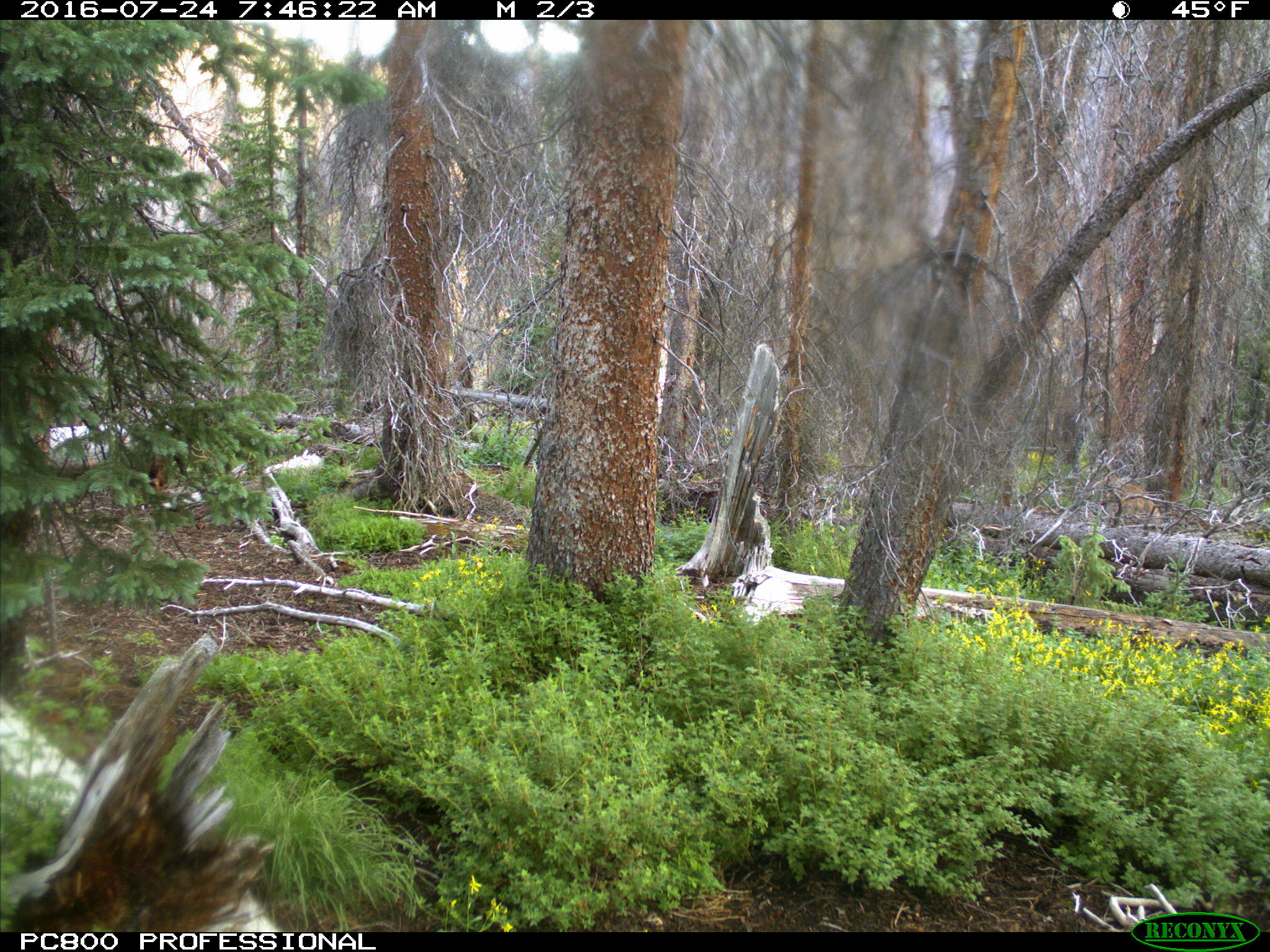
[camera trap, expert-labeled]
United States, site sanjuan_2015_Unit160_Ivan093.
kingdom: Animalia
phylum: Chordata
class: Mammalia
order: Artiodactyla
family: Cervidae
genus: Cervus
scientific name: Cervus elaphus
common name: red deer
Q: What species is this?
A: Cervus elaphus (red deer).